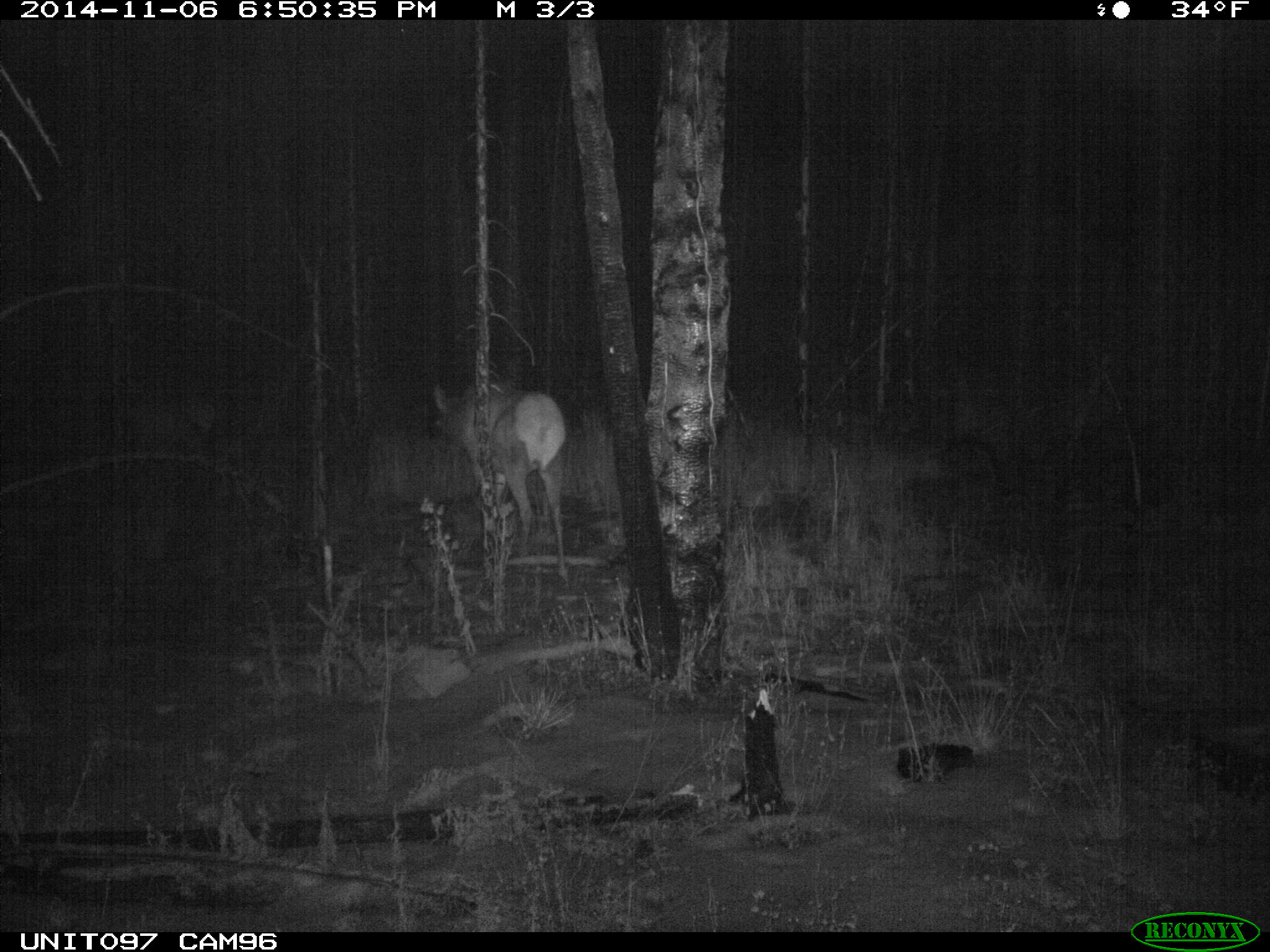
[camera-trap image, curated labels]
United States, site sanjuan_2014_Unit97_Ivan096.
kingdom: Animalia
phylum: Chordata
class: Mammalia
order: Artiodactyla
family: Cervidae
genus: Cervus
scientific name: Cervus elaphus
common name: red deer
Cervus elaphus (red deer).